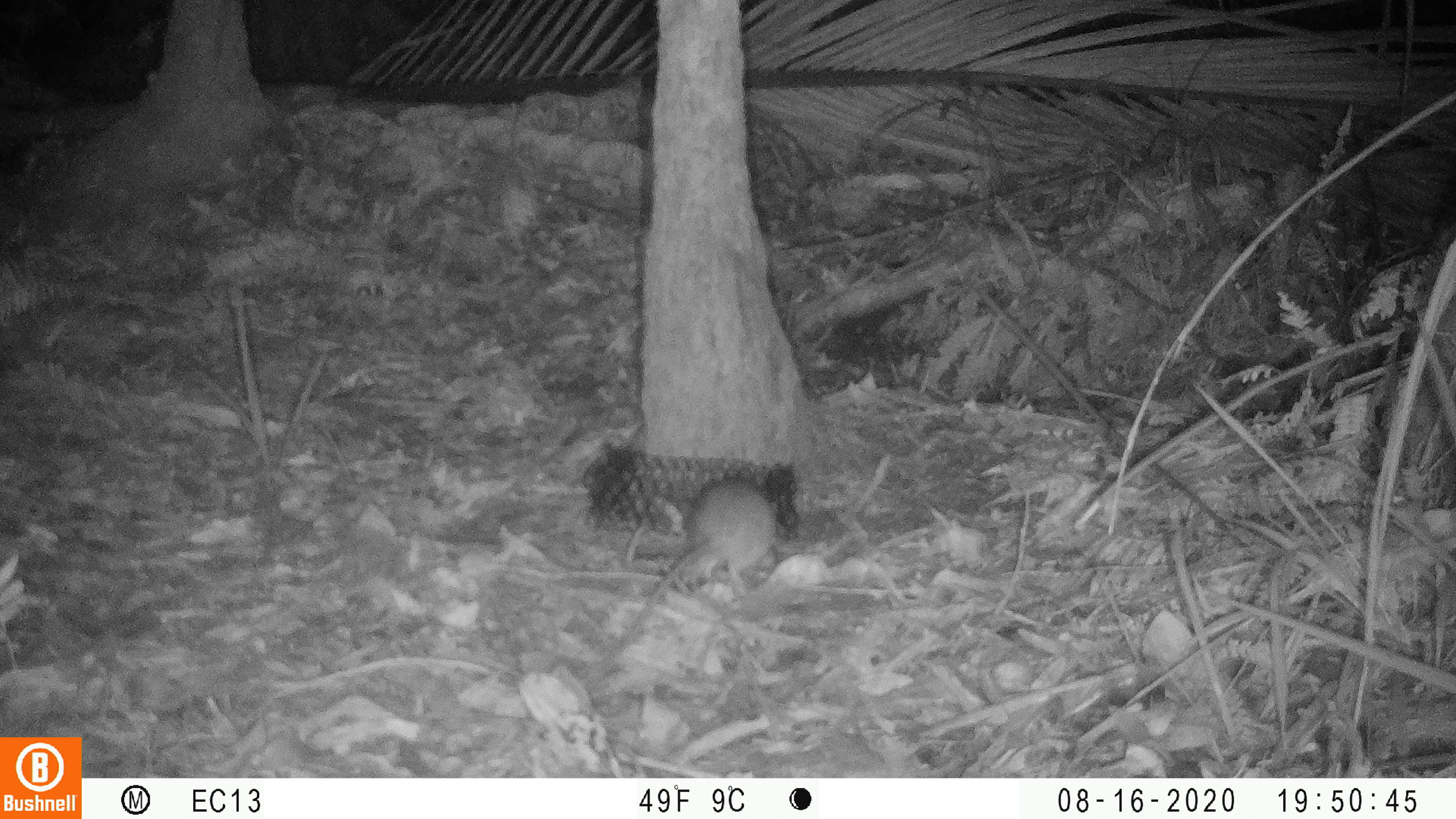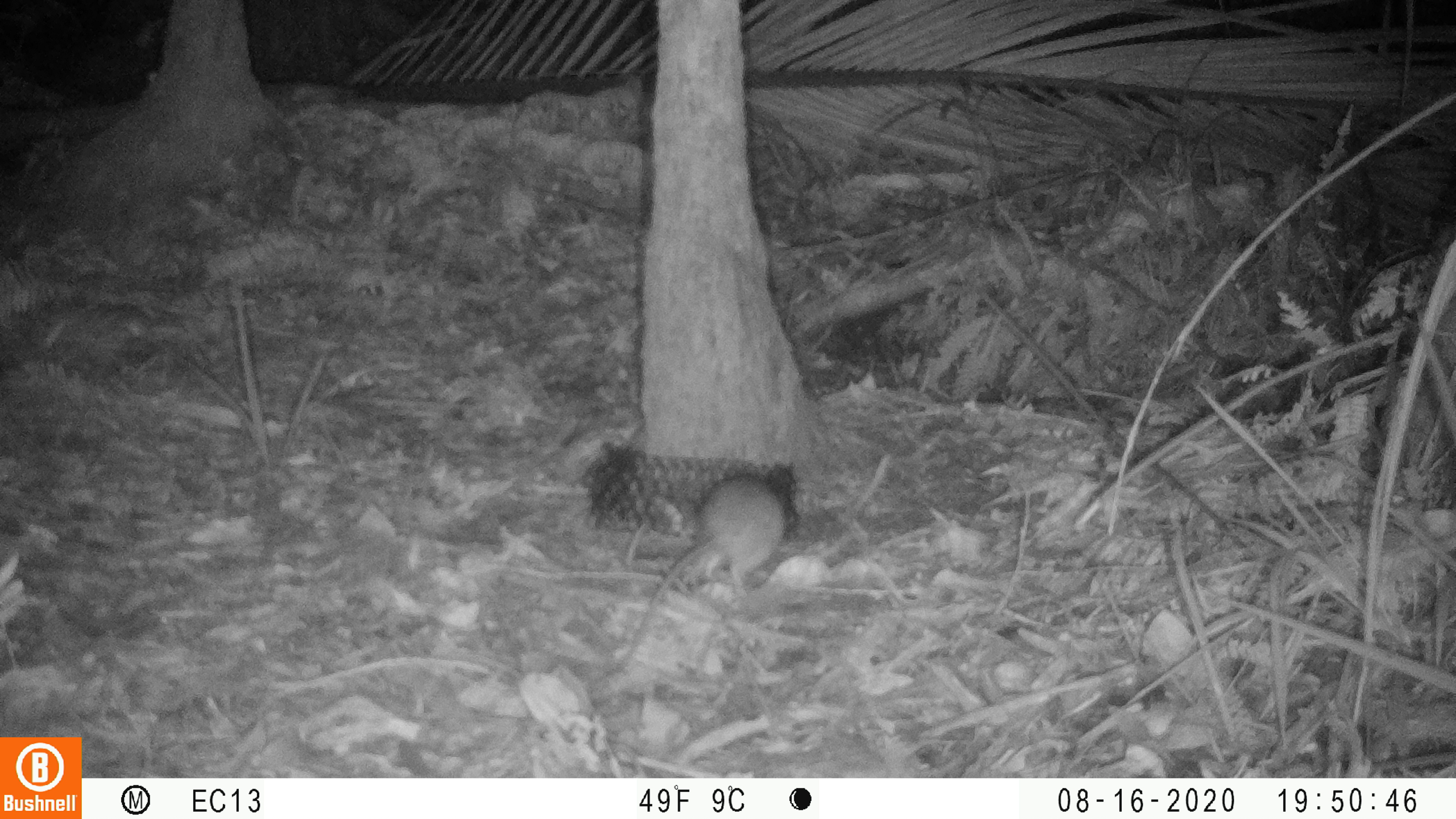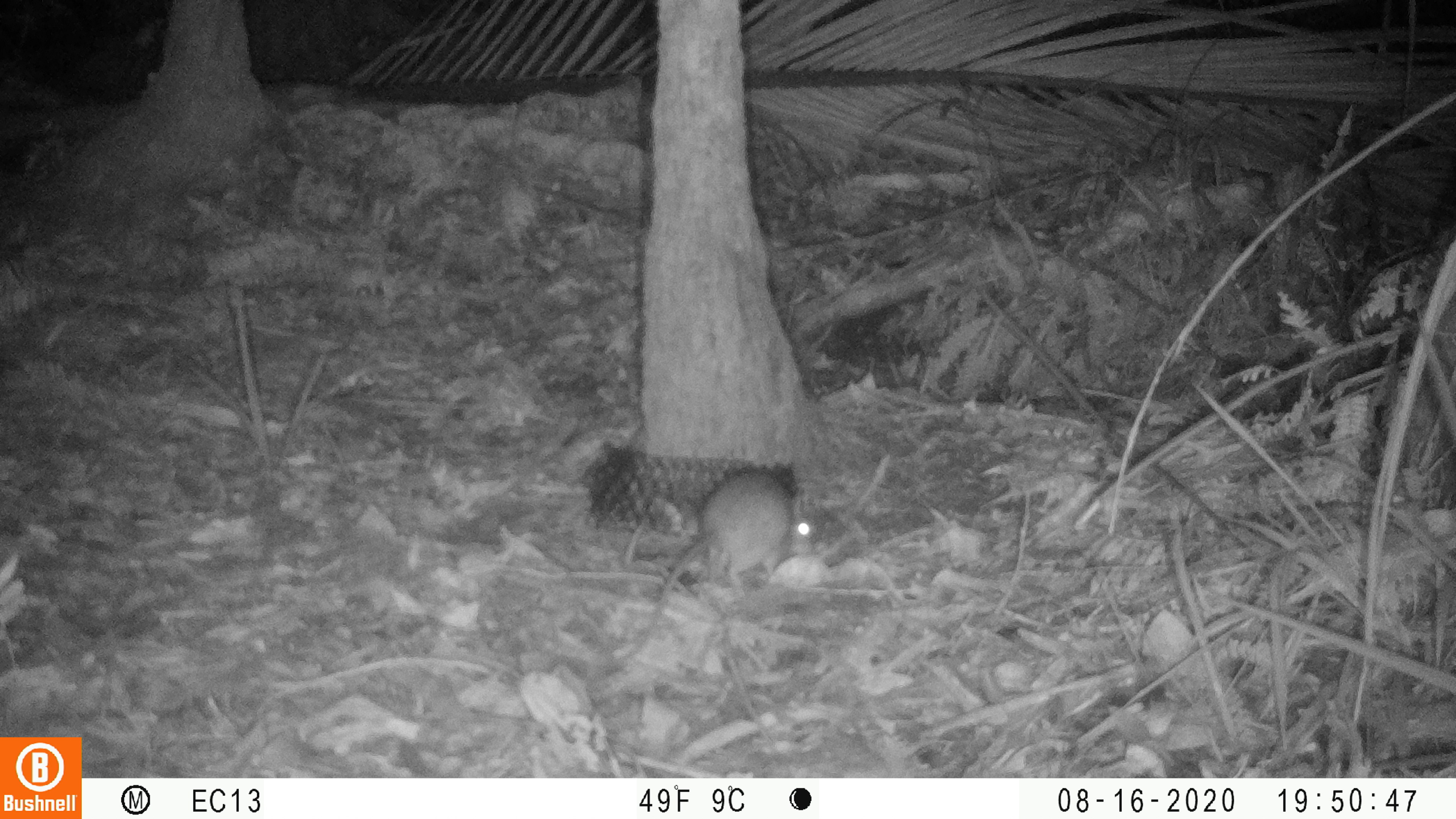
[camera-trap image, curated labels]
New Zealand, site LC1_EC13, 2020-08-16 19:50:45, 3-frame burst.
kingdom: Animalia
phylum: Chordata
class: Mammalia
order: Rodentia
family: Muridae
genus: Rattus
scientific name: Rattus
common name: rat